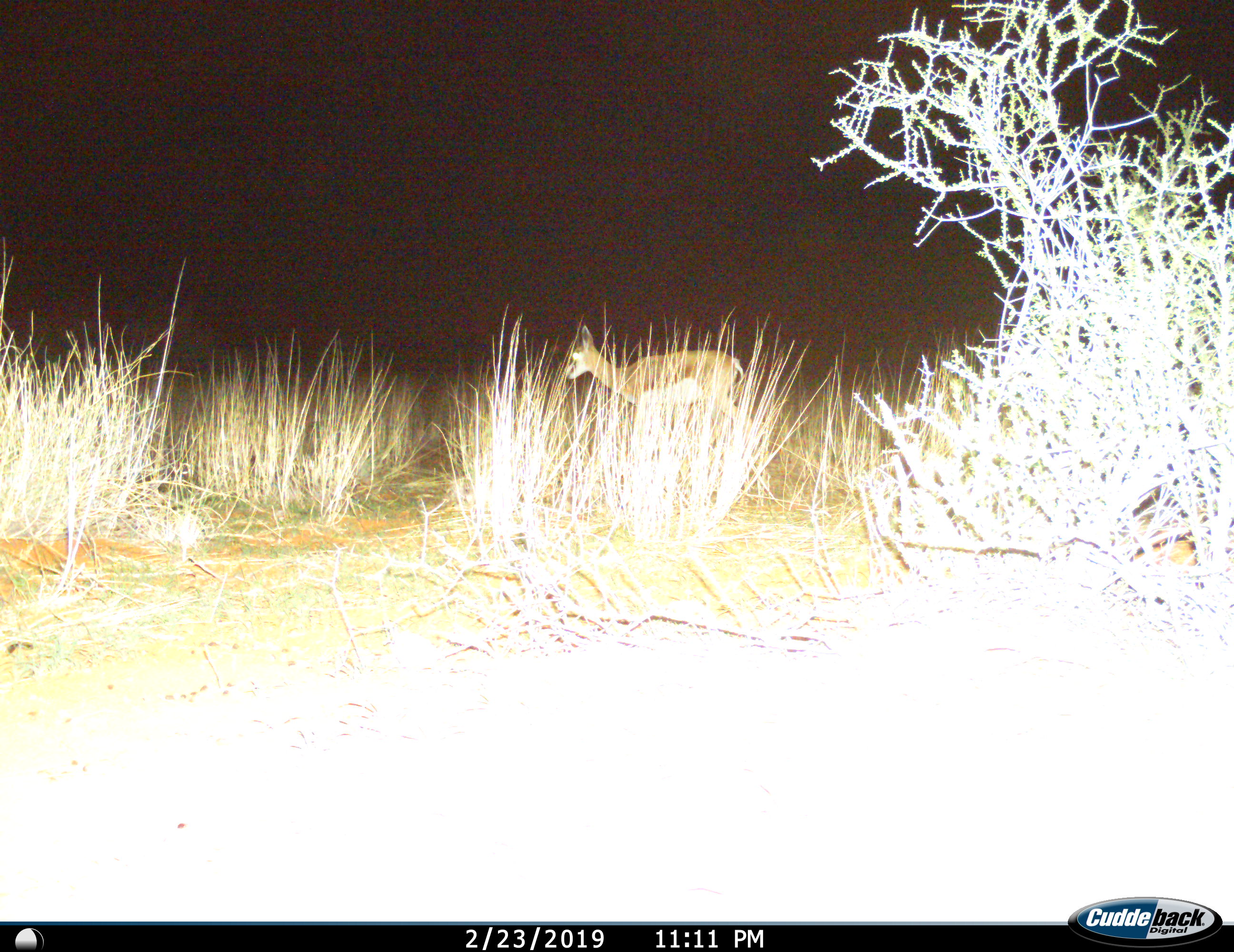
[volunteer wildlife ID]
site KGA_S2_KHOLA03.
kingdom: Animalia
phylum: Chordata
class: Mammalia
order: Artiodactyla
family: Bovidae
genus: Antidorcas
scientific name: Antidorcas marsupialis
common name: springbok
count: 1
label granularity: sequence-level